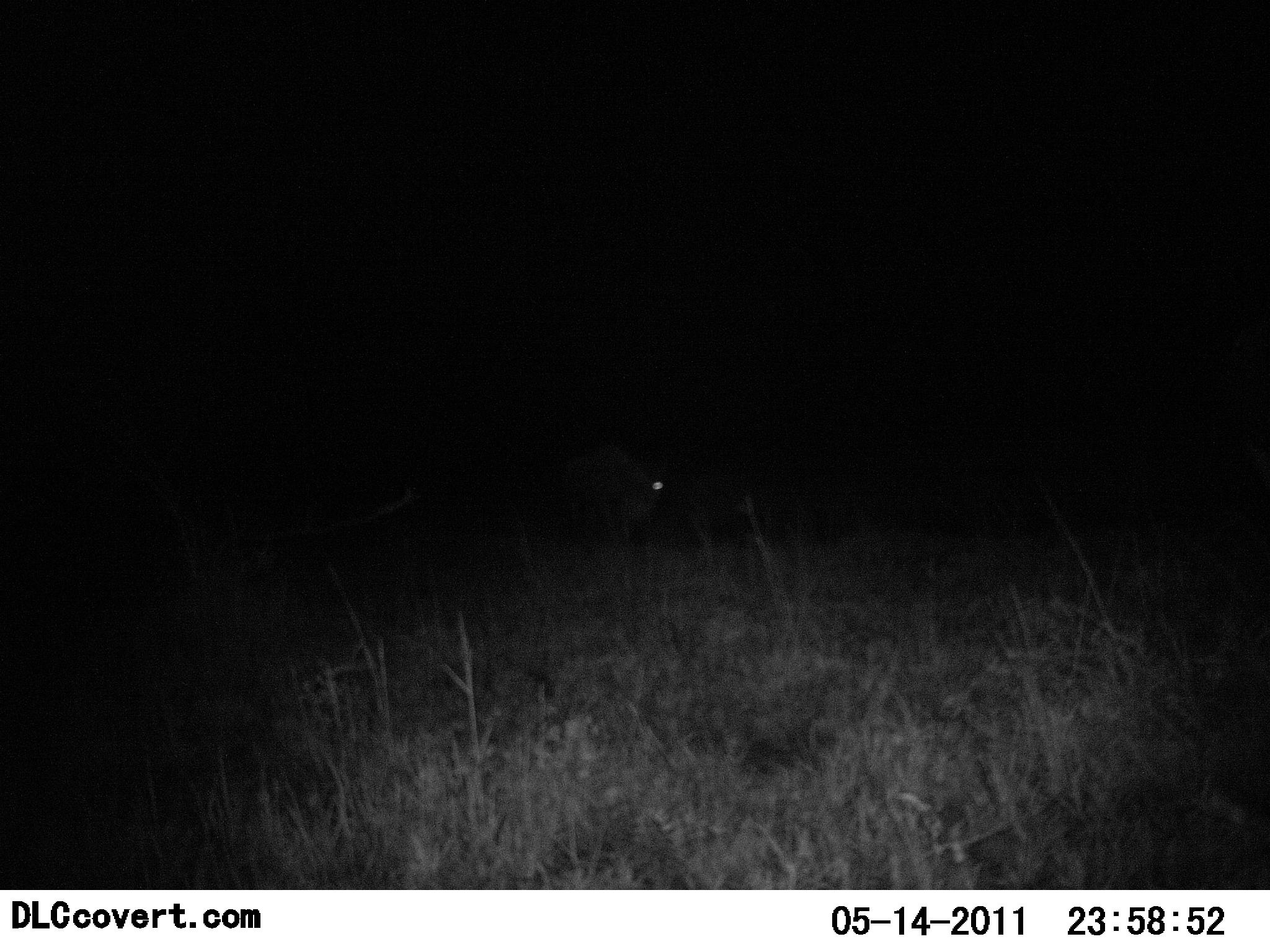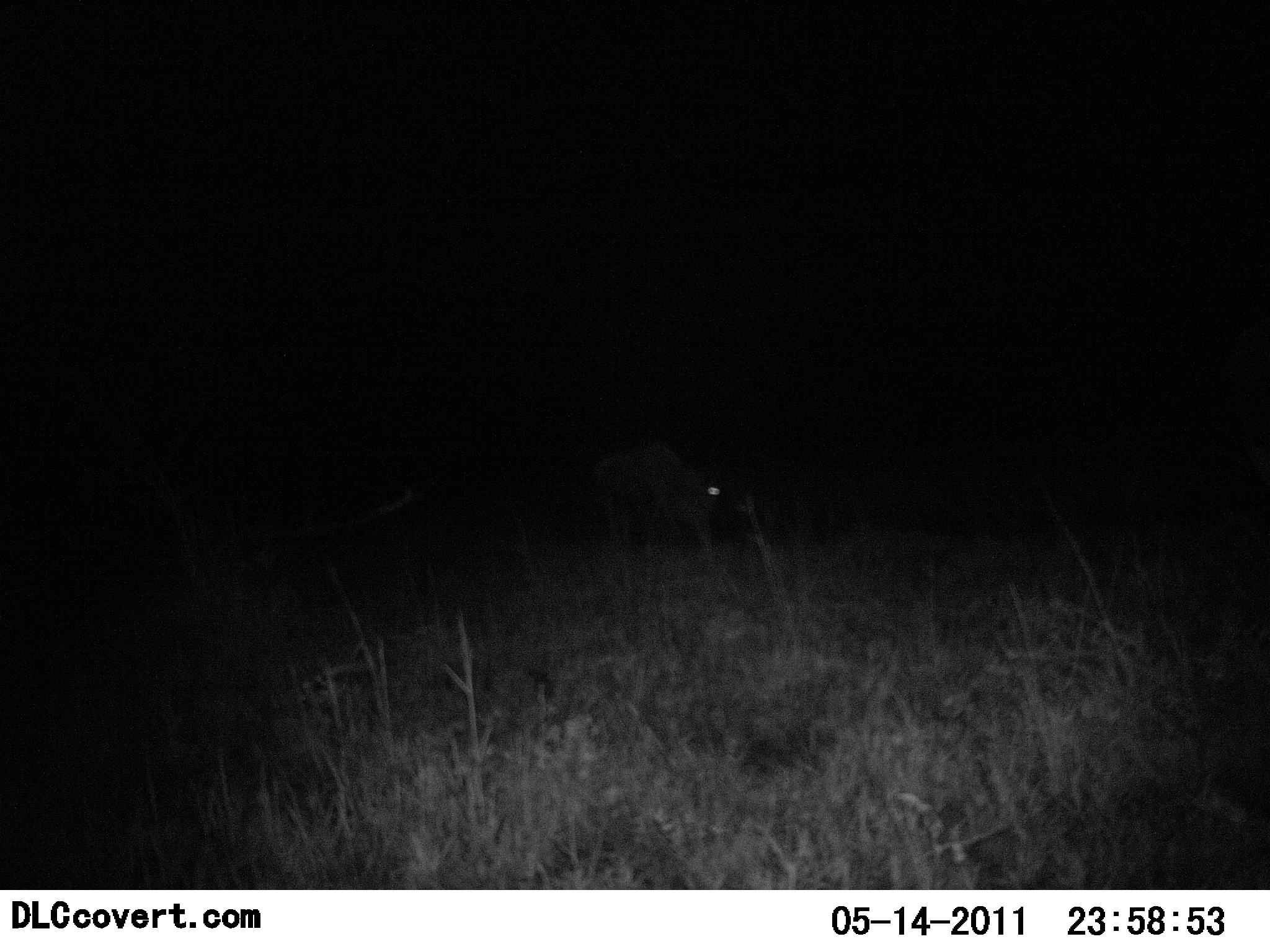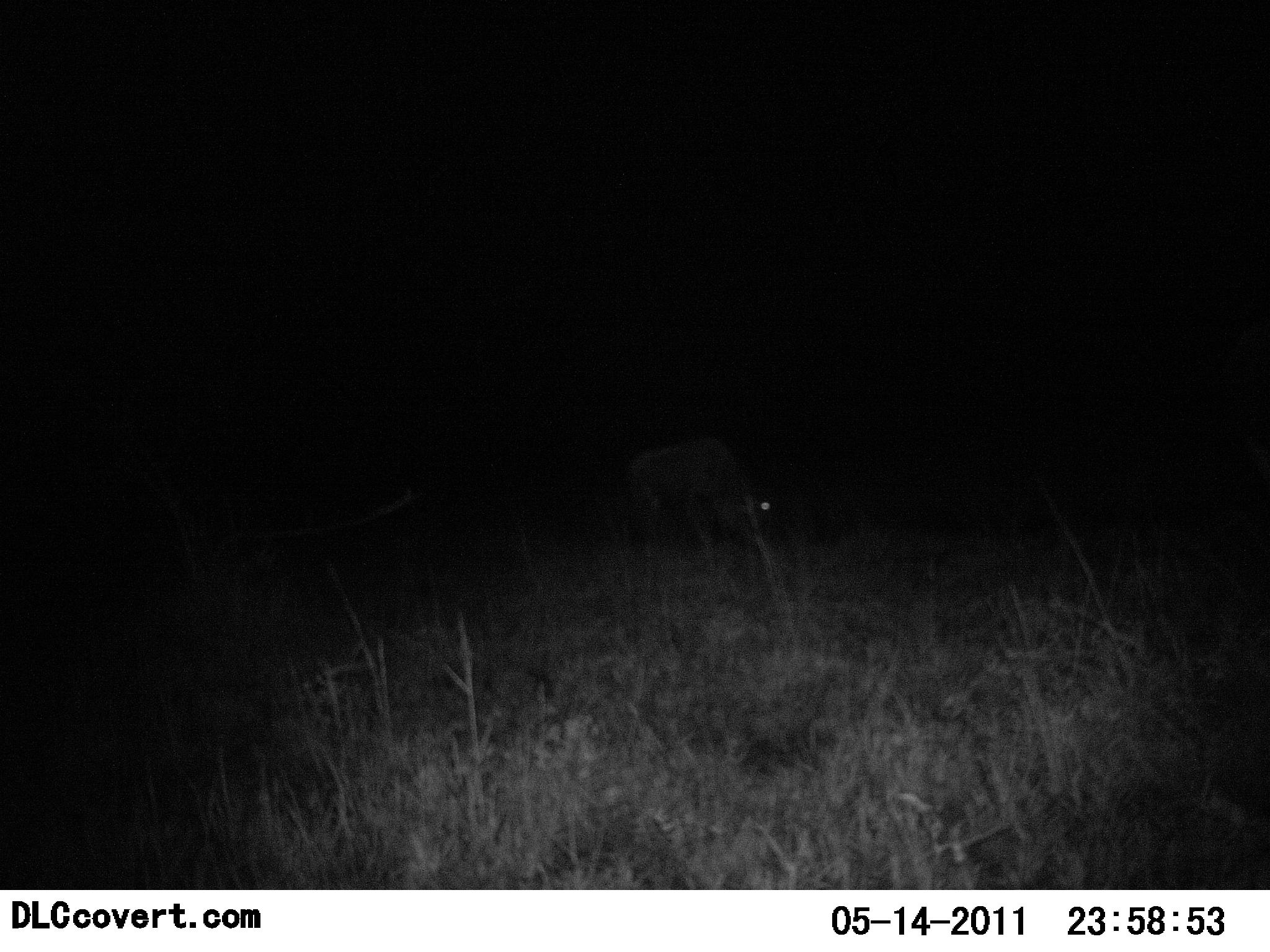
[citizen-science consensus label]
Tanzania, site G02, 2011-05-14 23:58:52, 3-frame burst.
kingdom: Animalia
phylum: Chordata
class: Mammalia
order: Artiodactyla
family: Bovidae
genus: Connochaetes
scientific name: Connochaetes taurinus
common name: blue wildebeest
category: wildebeest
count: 1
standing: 0%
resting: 0%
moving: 85%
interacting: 0%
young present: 0%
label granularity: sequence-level